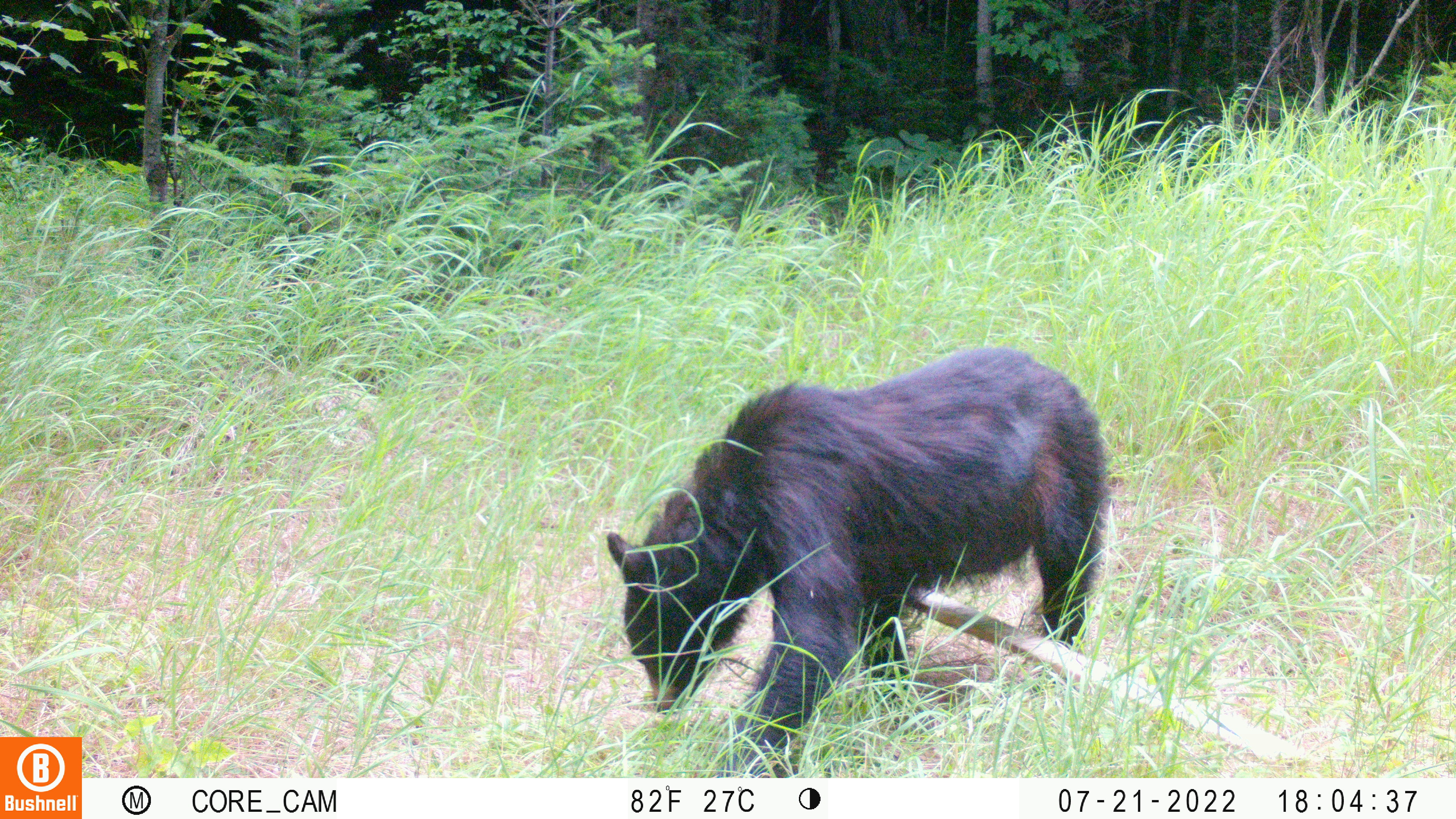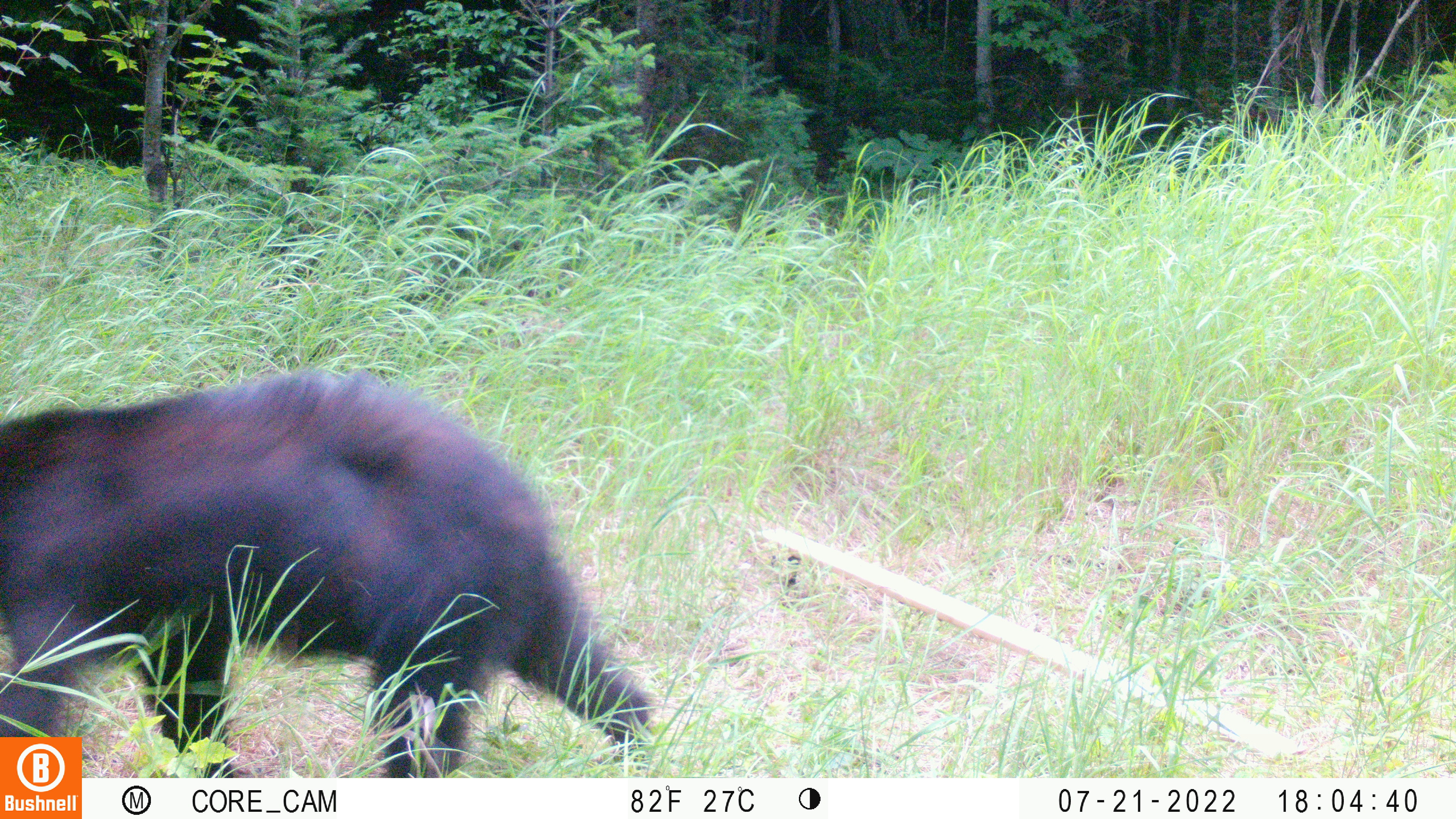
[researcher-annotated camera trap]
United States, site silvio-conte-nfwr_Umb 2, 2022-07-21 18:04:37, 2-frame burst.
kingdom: Animalia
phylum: Chordata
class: Mammalia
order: Carnivora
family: Ursidae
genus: Ursus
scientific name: Ursus americanus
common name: black bear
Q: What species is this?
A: Black bear (Ursus americanus).